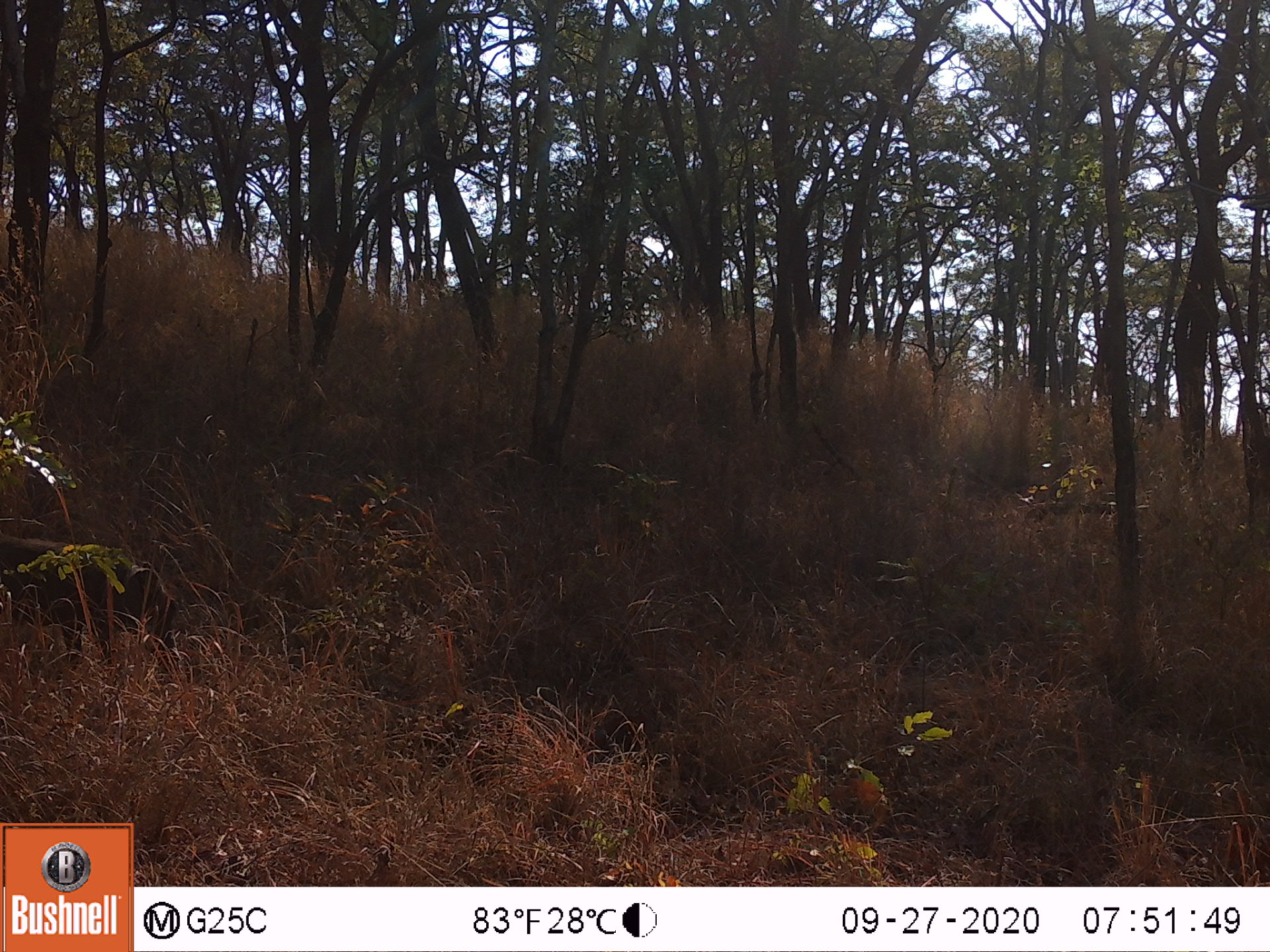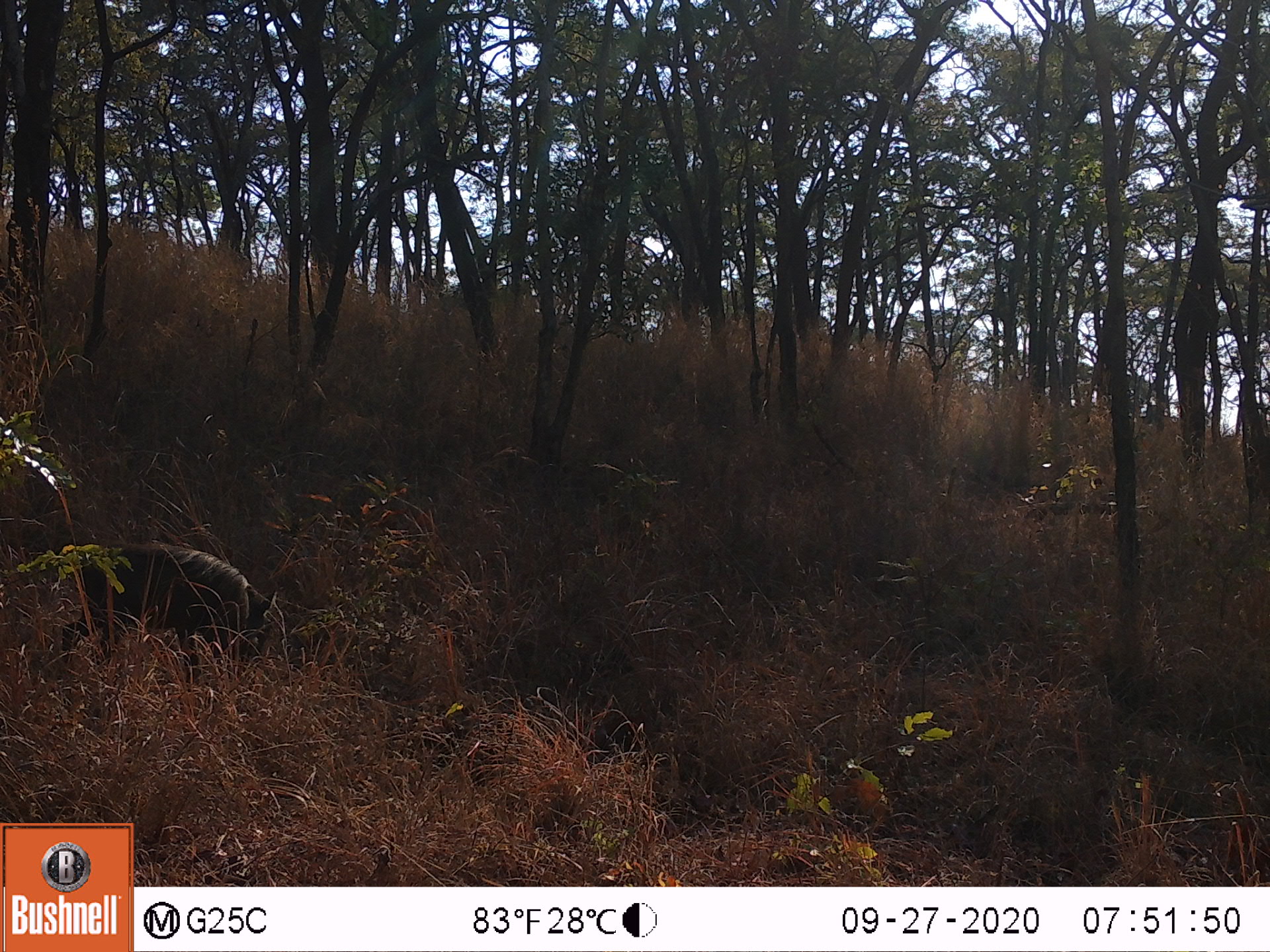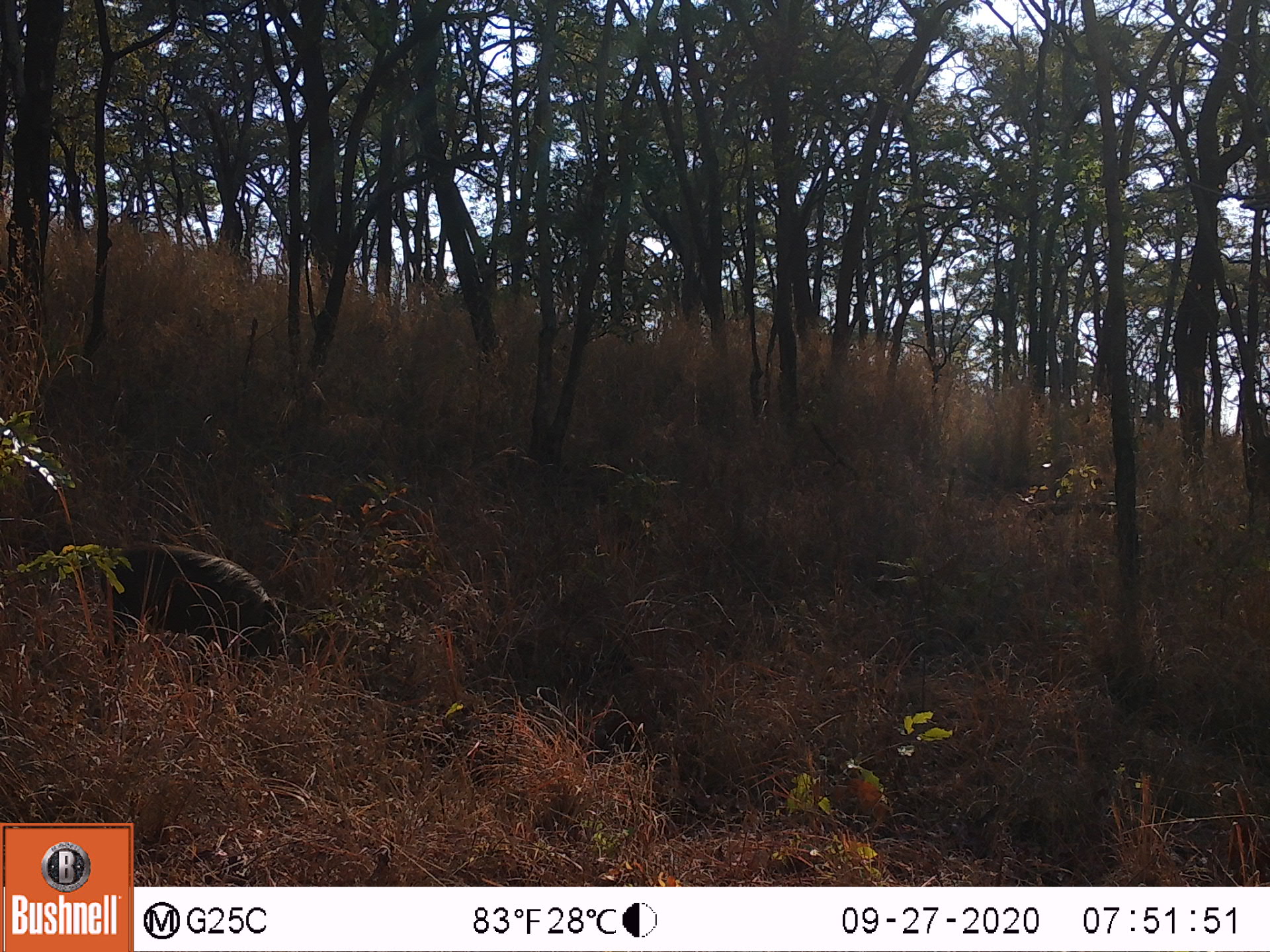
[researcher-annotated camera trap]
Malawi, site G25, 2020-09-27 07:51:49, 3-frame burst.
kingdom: Animalia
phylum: Chordata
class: Mammalia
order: Artiodactyla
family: Suidae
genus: Phacochoerus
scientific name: Phacochoerus africanus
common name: common warthog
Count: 1.